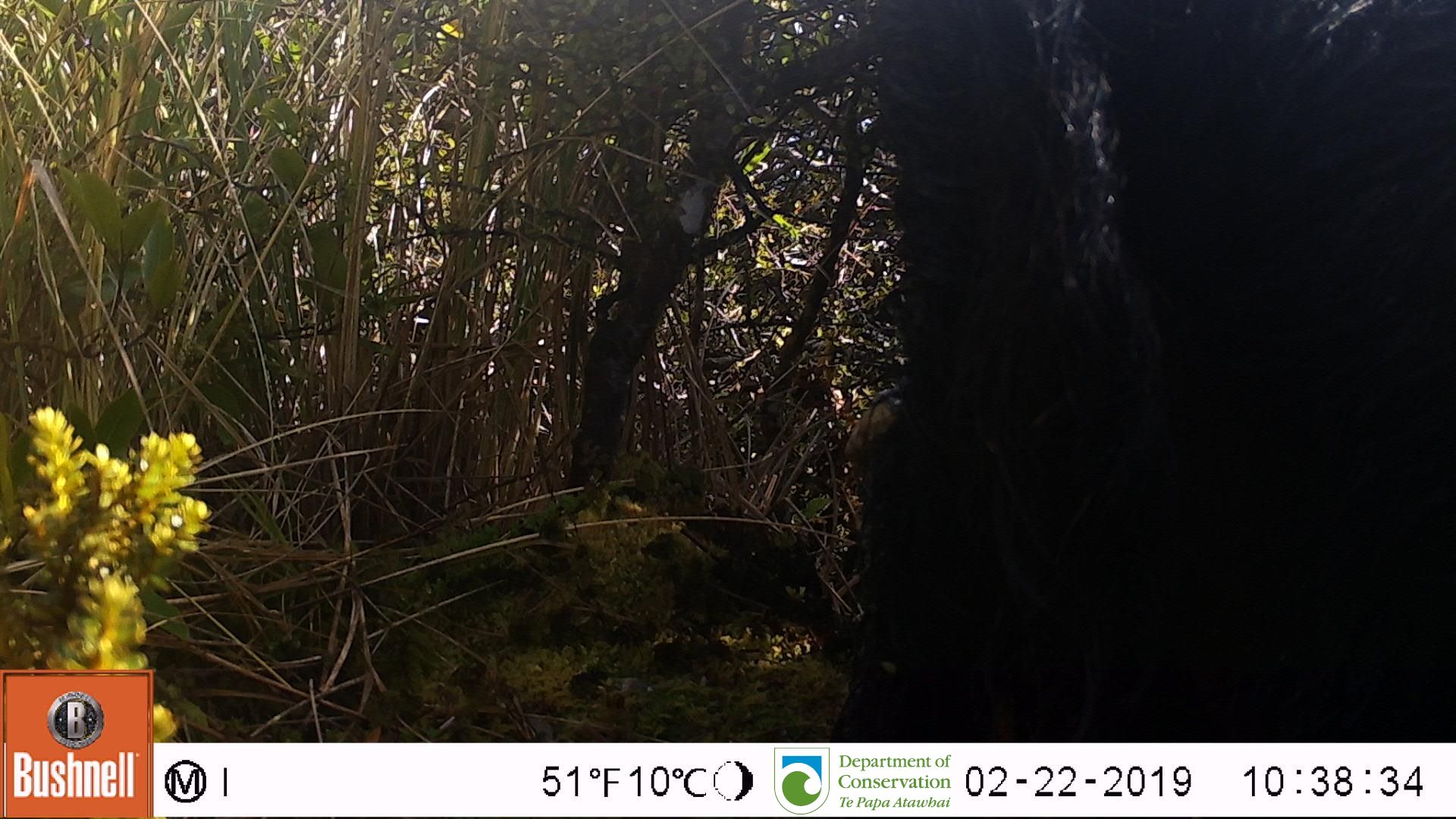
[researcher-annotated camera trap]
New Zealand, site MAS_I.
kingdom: Animalia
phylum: Chordata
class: Mammalia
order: Artiodactyla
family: Suidae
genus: Sus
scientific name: Sus scrofa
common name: pig